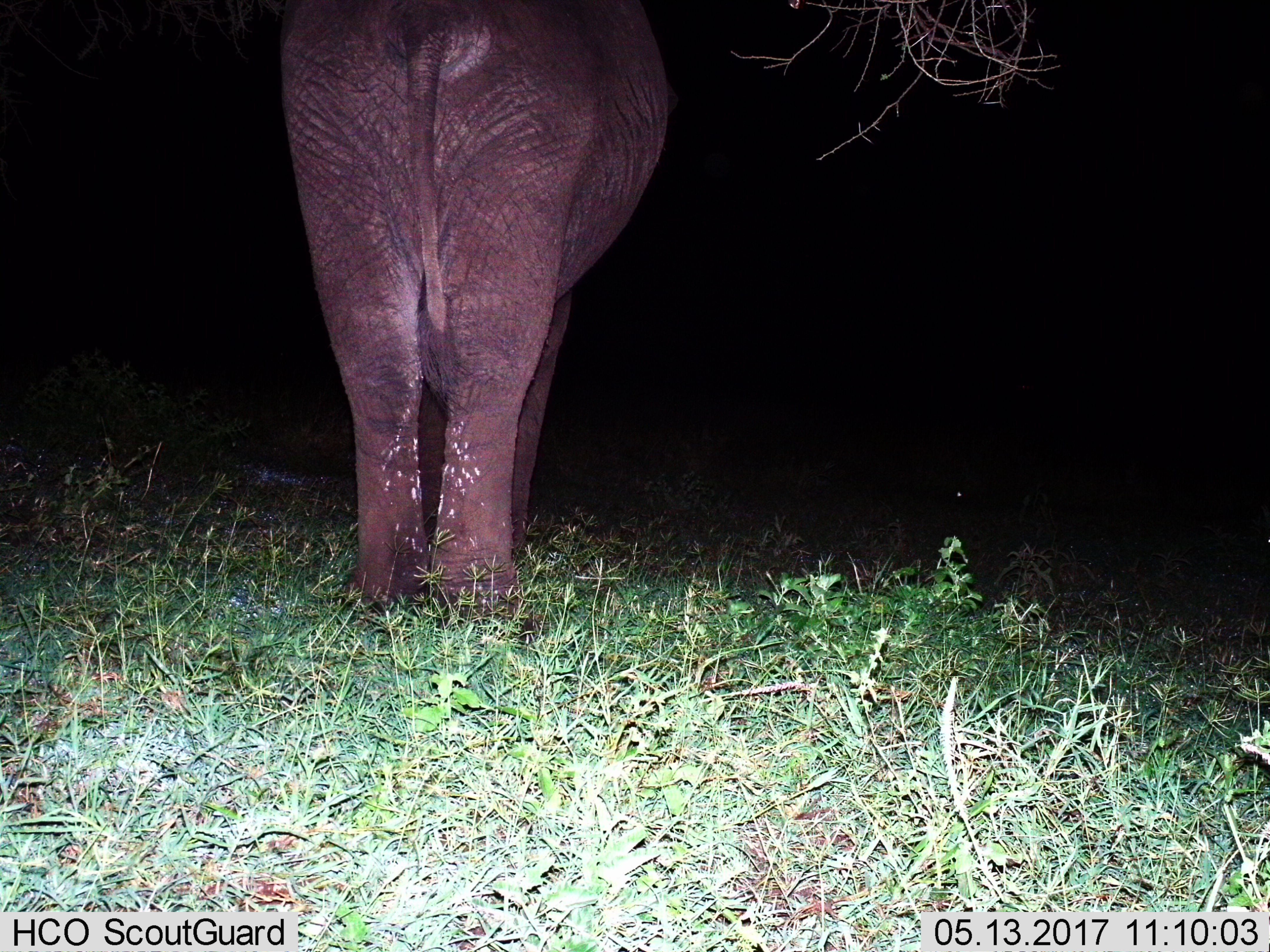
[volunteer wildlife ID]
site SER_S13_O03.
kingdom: Animalia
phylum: Chordata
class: Mammalia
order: Proboscidea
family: Elephantidae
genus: Loxodonta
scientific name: Loxodonta africana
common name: african bush elephant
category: elephant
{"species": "elephant (african bush elephant) (Loxodonta africana)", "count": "1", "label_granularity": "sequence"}